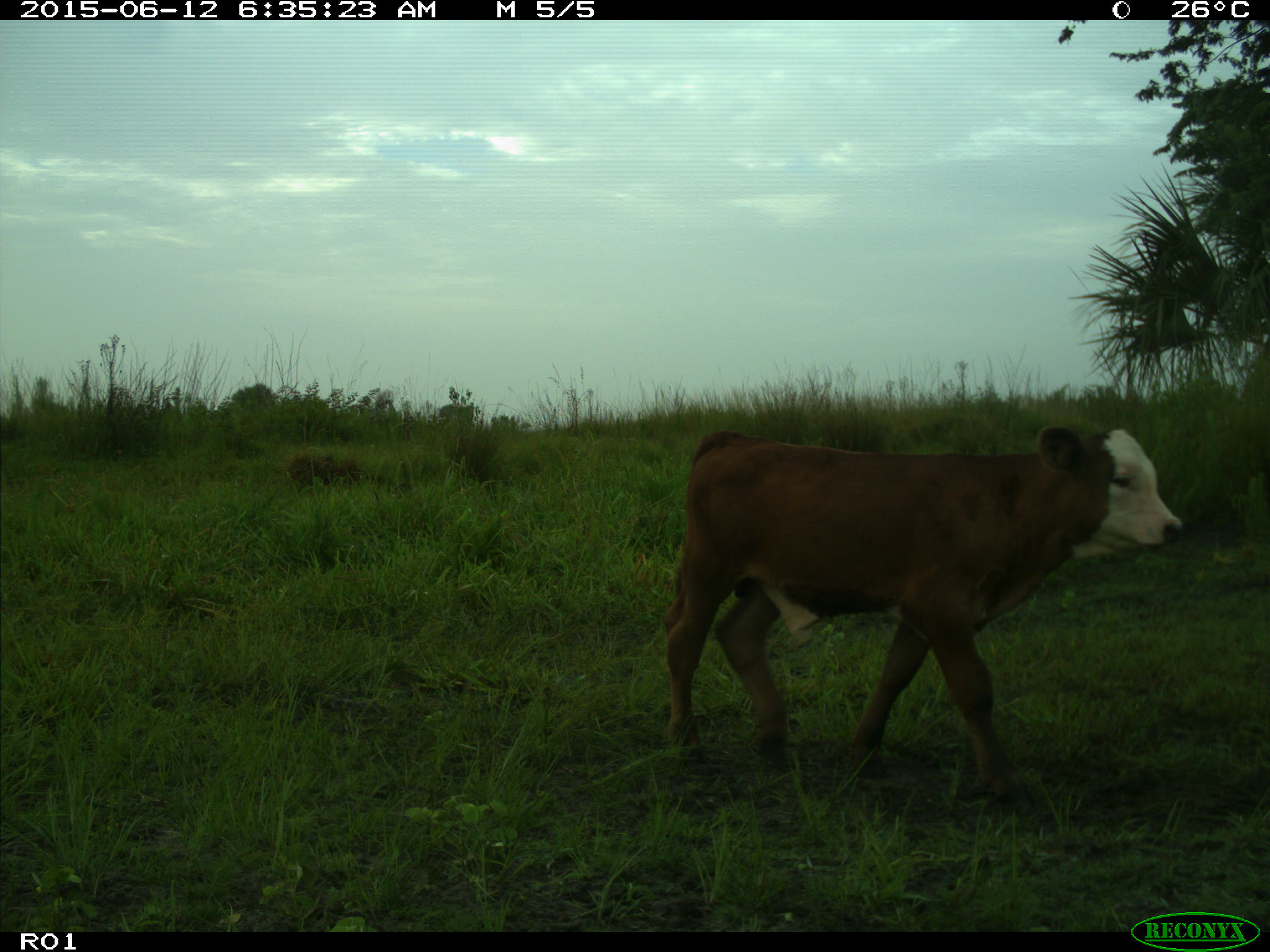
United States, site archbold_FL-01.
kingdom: Animalia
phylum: Chordata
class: Mammalia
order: Artiodactyla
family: Bovidae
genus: Bos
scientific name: Bos taurus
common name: domestic cow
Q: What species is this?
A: Bos taurus (domestic cow).